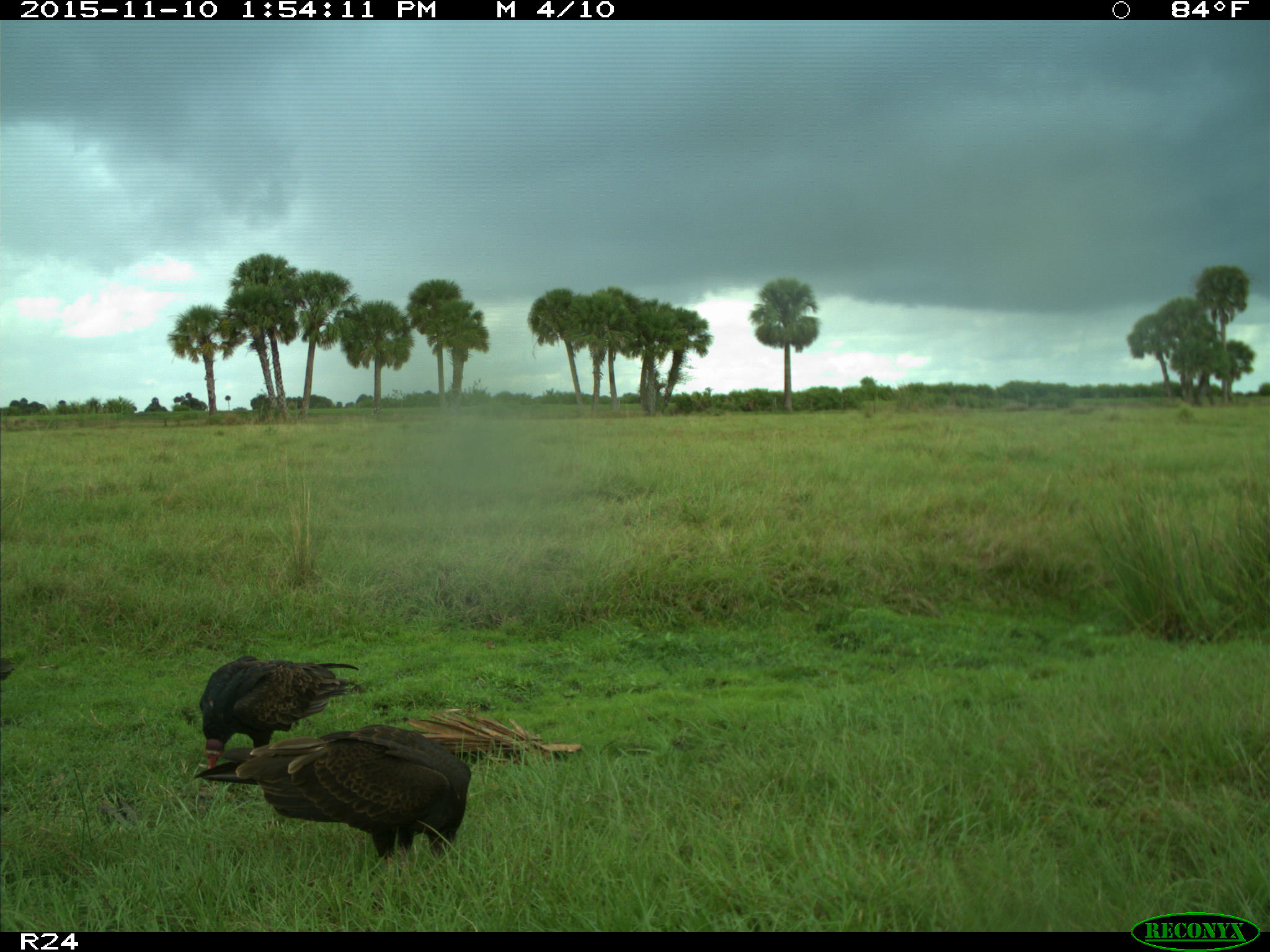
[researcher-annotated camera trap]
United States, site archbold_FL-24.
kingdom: Animalia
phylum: Chordata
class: Aves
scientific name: Aves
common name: birds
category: unidentified bird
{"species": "unidentified bird (birds) (Aves)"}